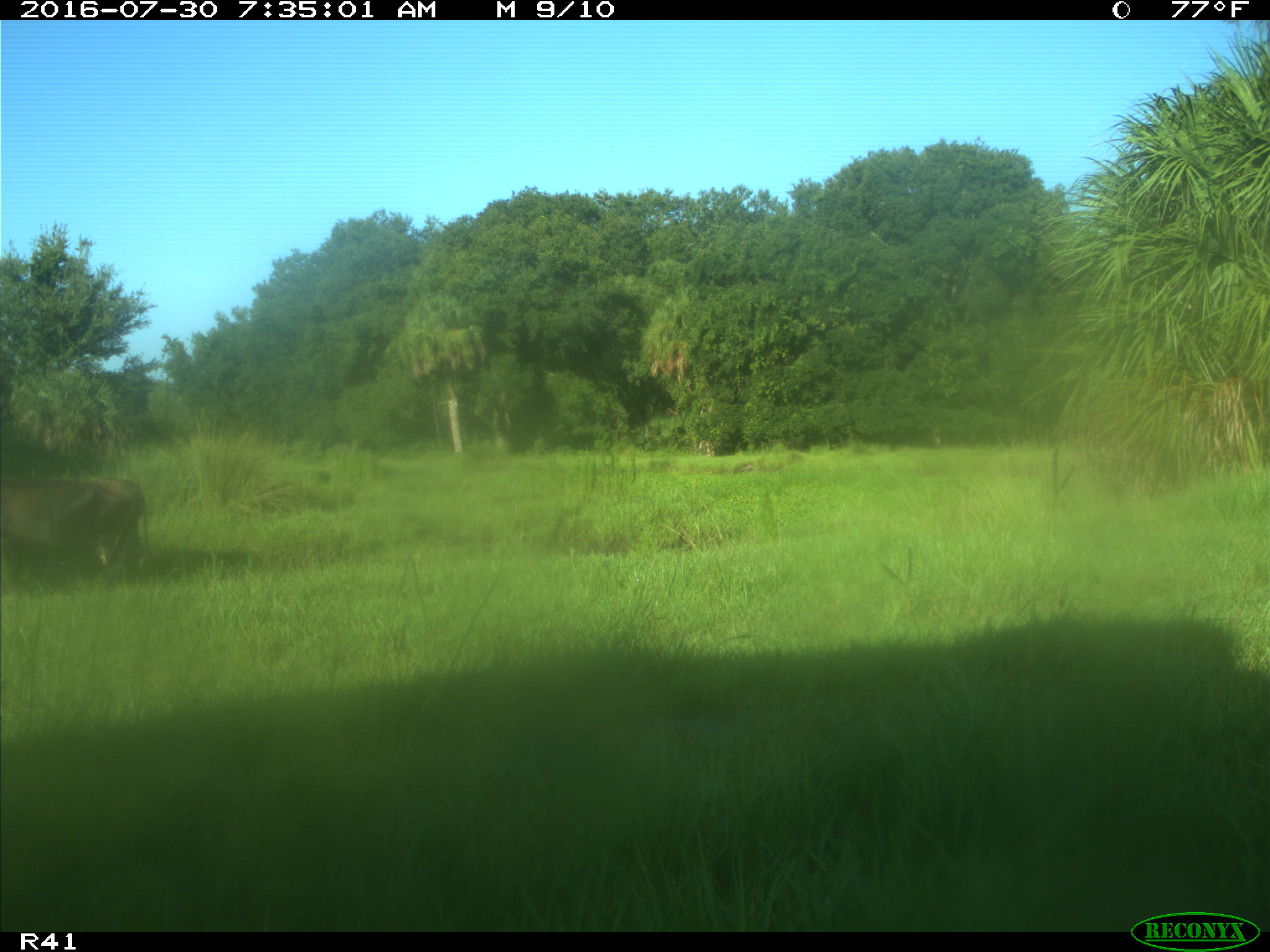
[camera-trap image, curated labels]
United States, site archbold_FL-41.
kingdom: Animalia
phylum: Chordata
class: Mammalia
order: Artiodactyla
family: Bovidae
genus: Bos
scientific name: Bos taurus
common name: domestic cow